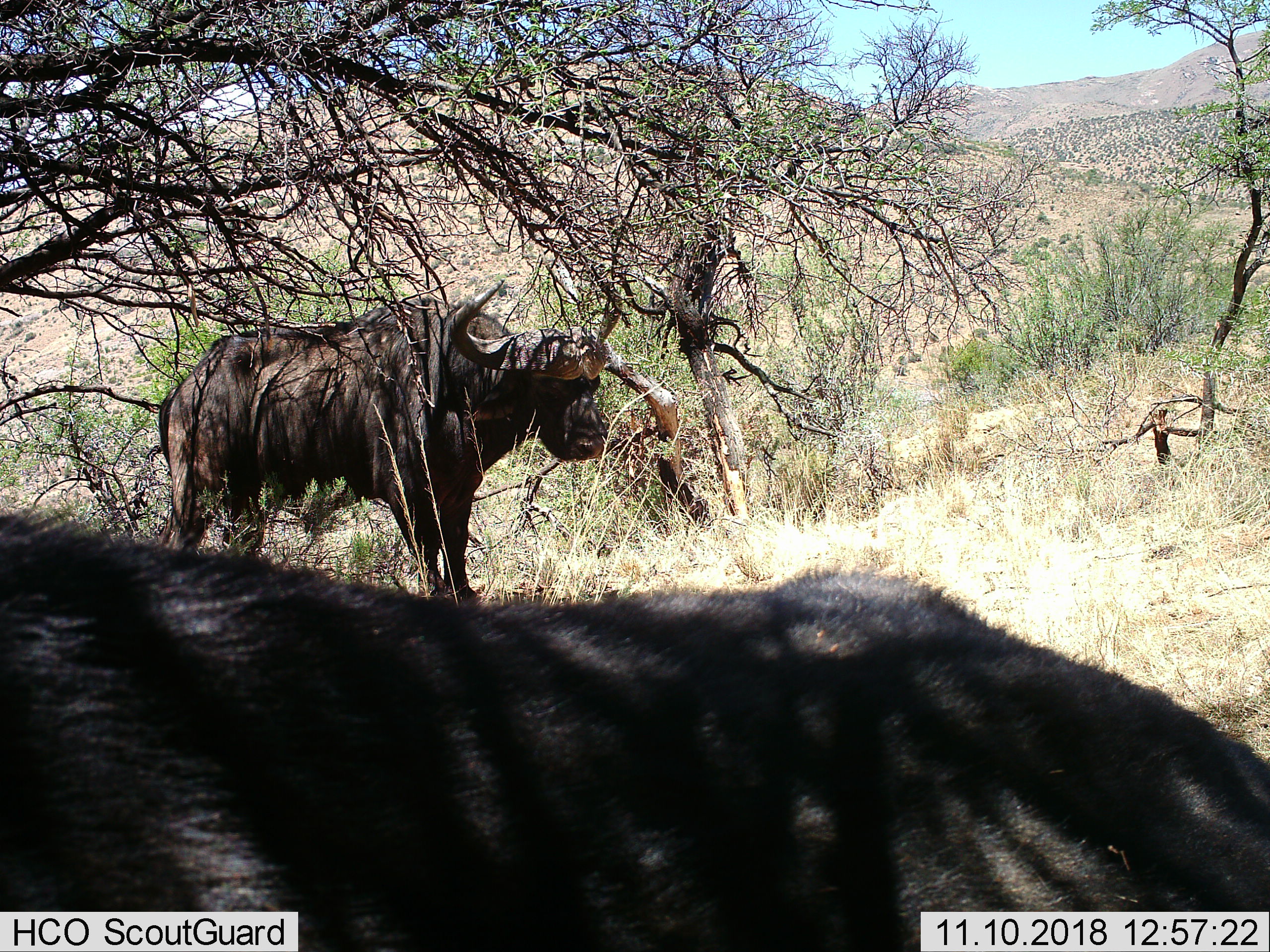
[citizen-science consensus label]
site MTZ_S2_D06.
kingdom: Animalia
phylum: Chordata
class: Mammalia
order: Artiodactyla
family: Bovidae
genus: Syncerus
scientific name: Syncerus caffer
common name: african buffalo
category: buffalo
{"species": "buffalo (african buffalo) (Syncerus caffer)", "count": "2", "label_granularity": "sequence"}